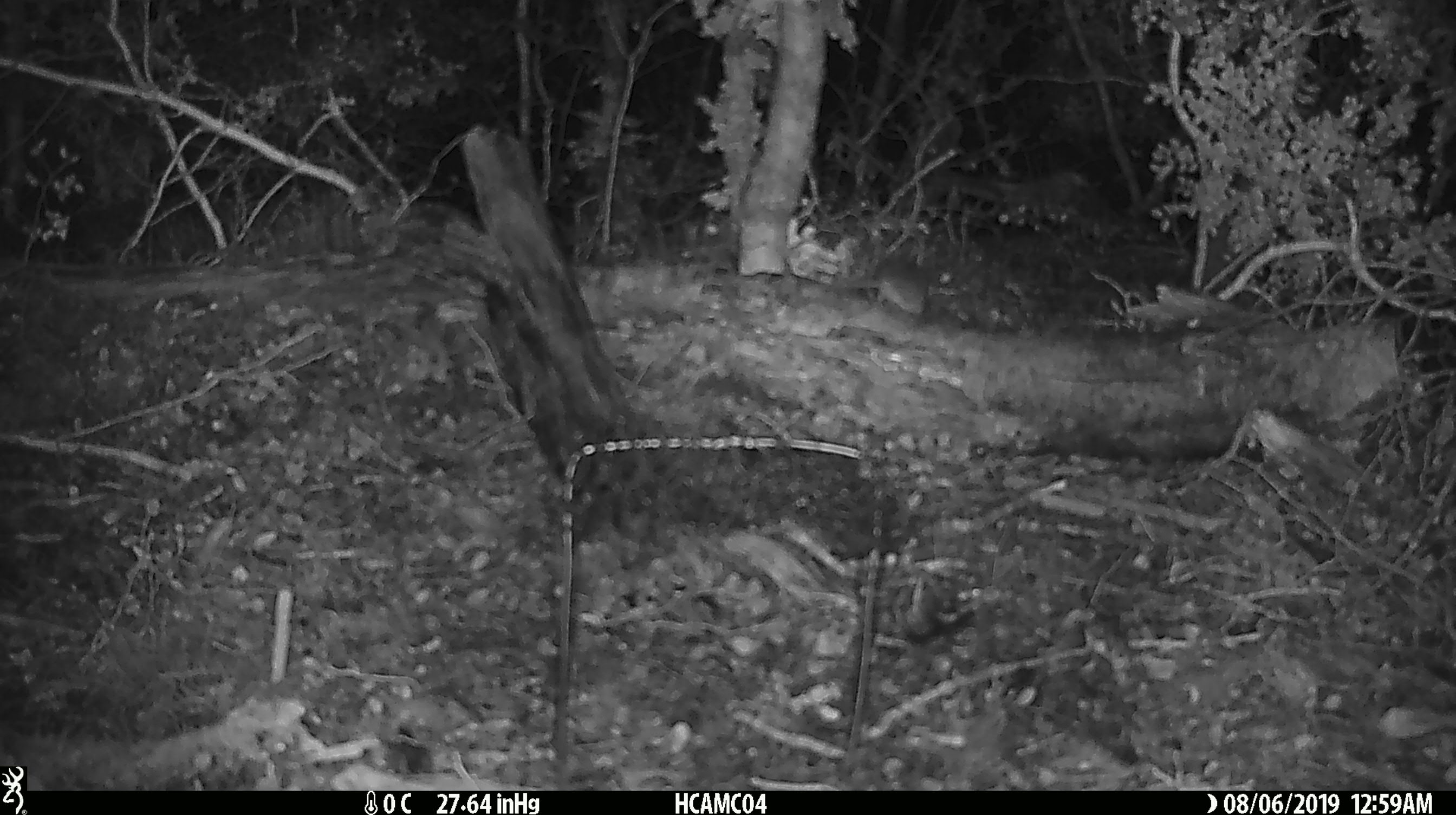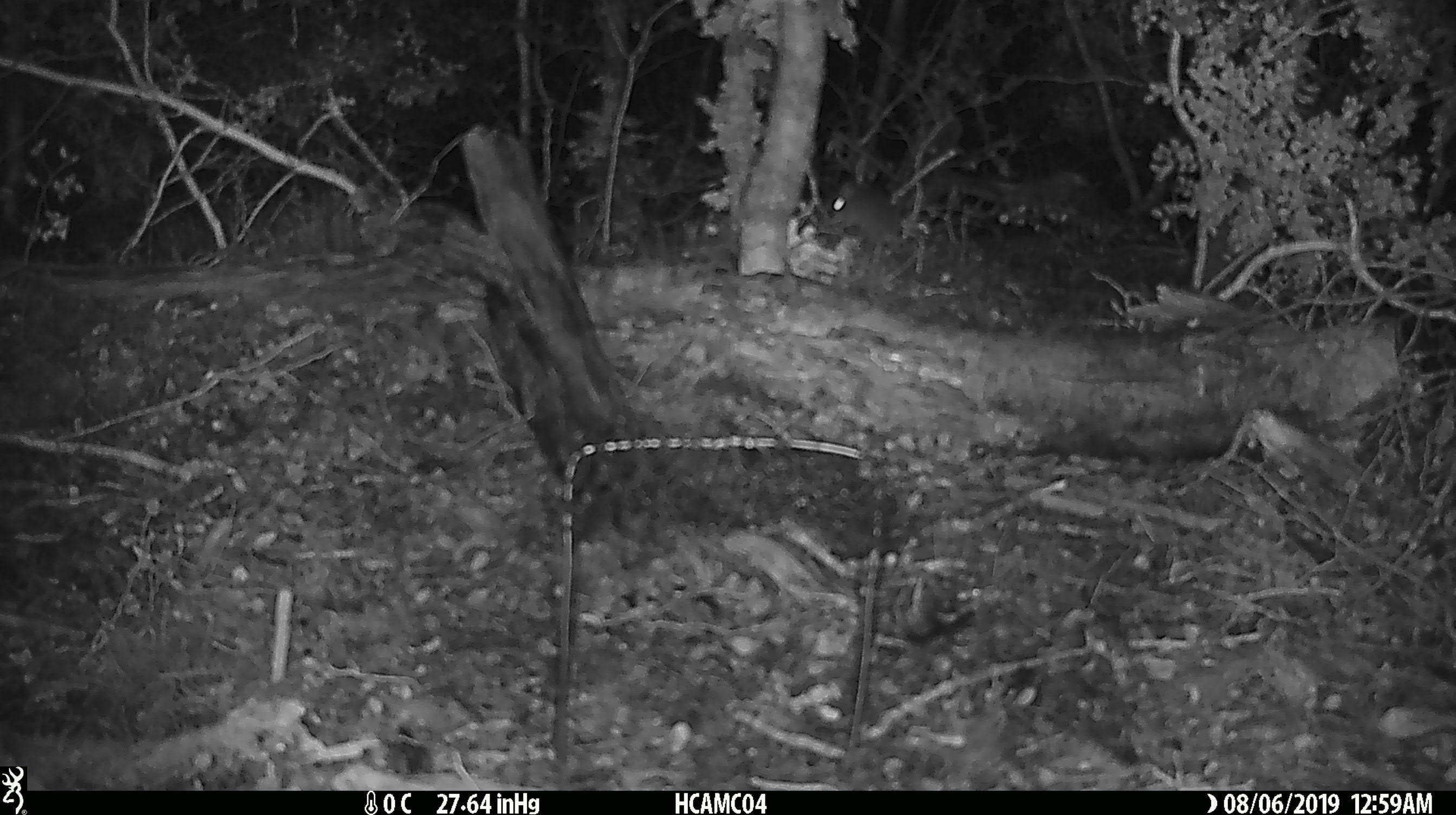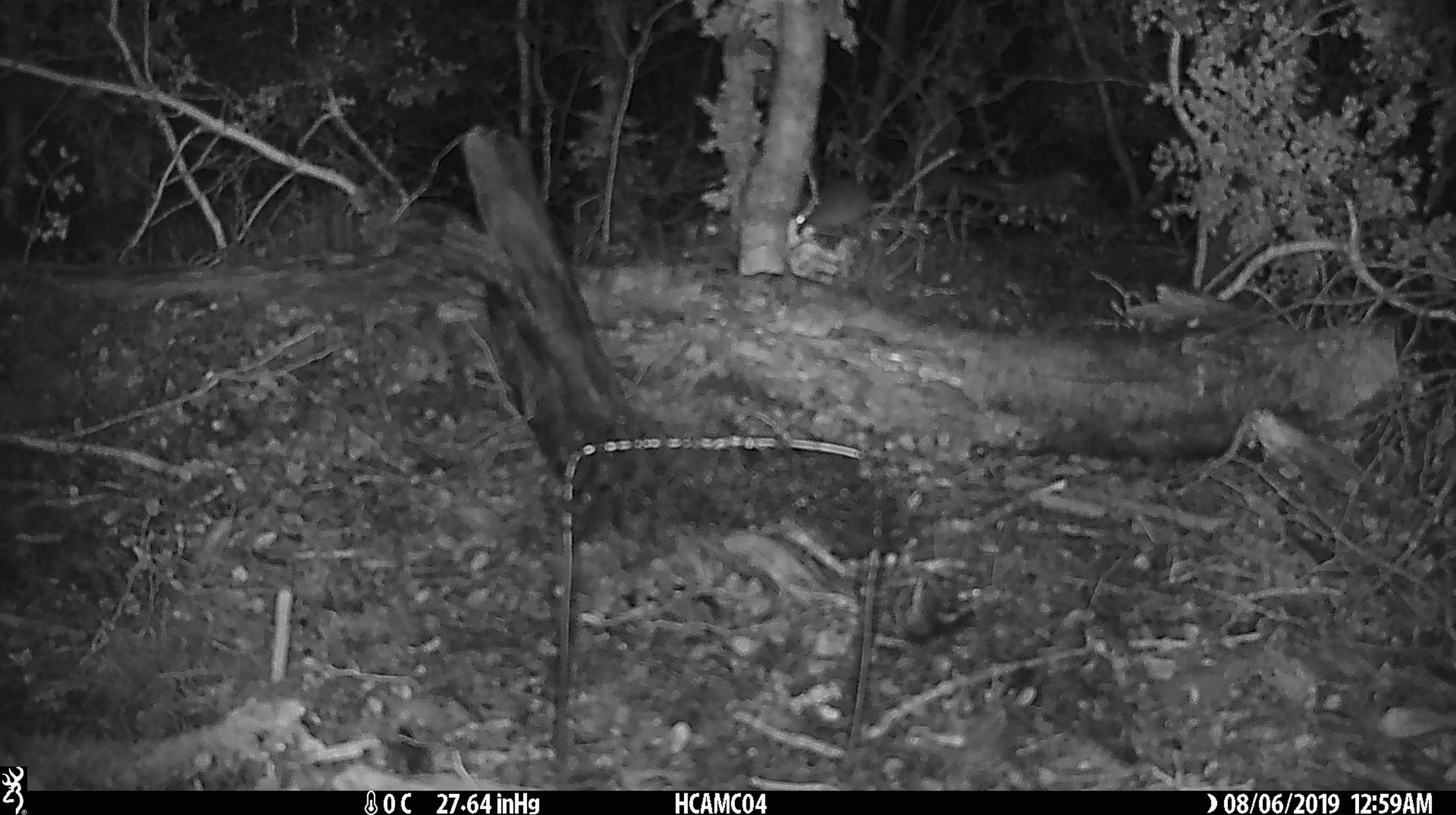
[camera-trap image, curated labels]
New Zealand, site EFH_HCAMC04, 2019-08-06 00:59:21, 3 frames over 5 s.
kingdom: Animalia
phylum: Chordata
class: Mammalia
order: Rodentia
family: Muridae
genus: Mus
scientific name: Mus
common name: mouse